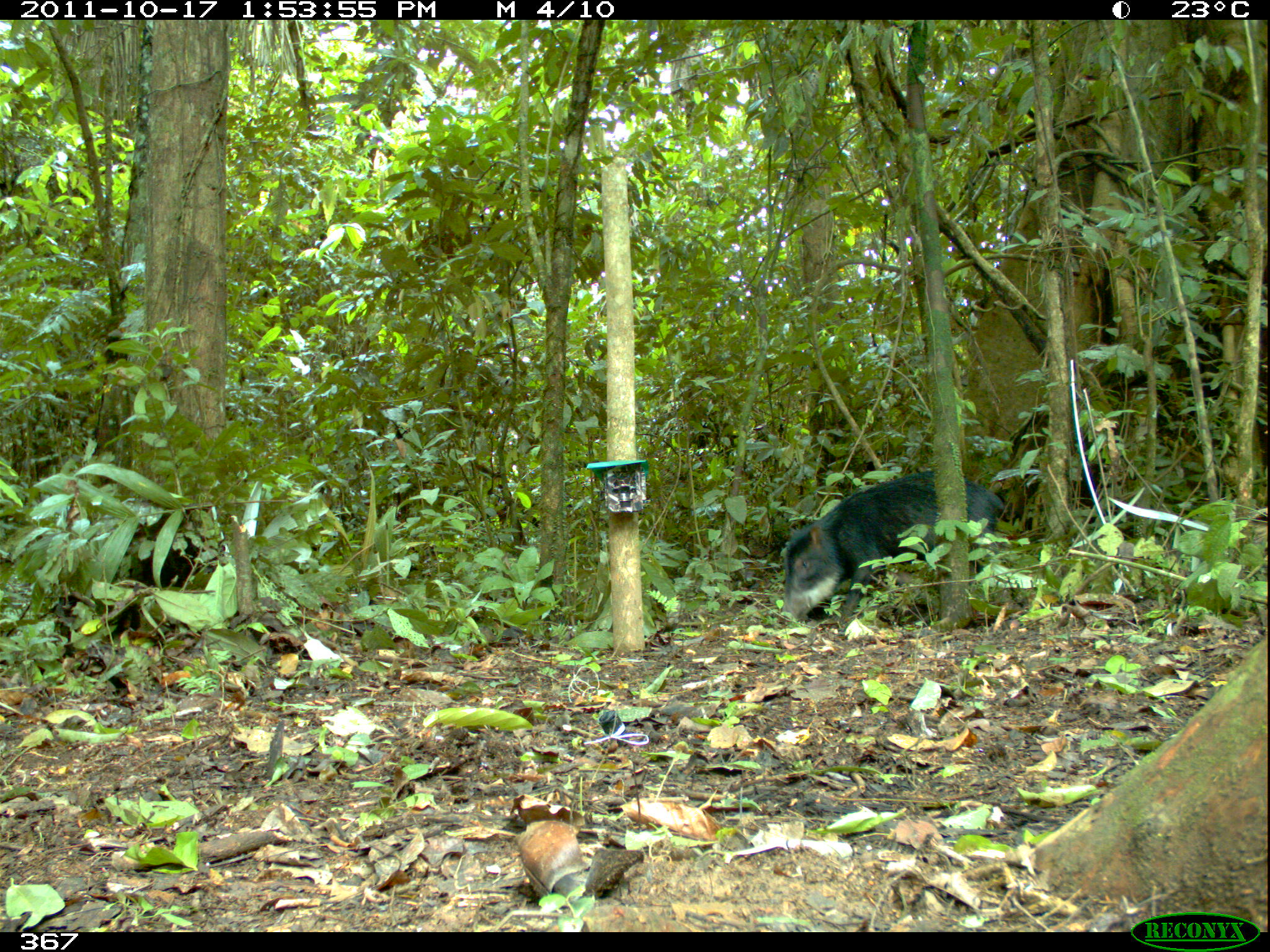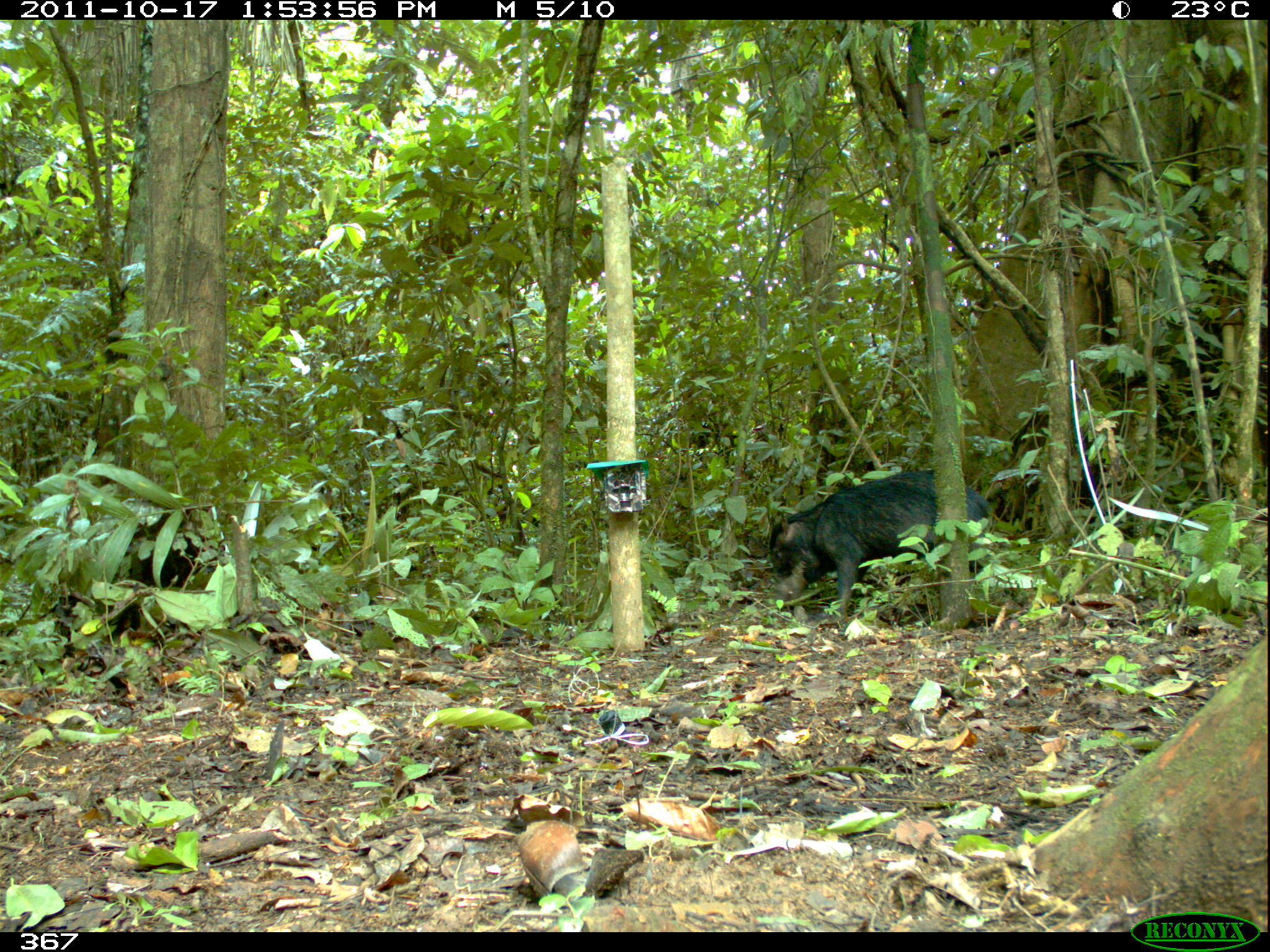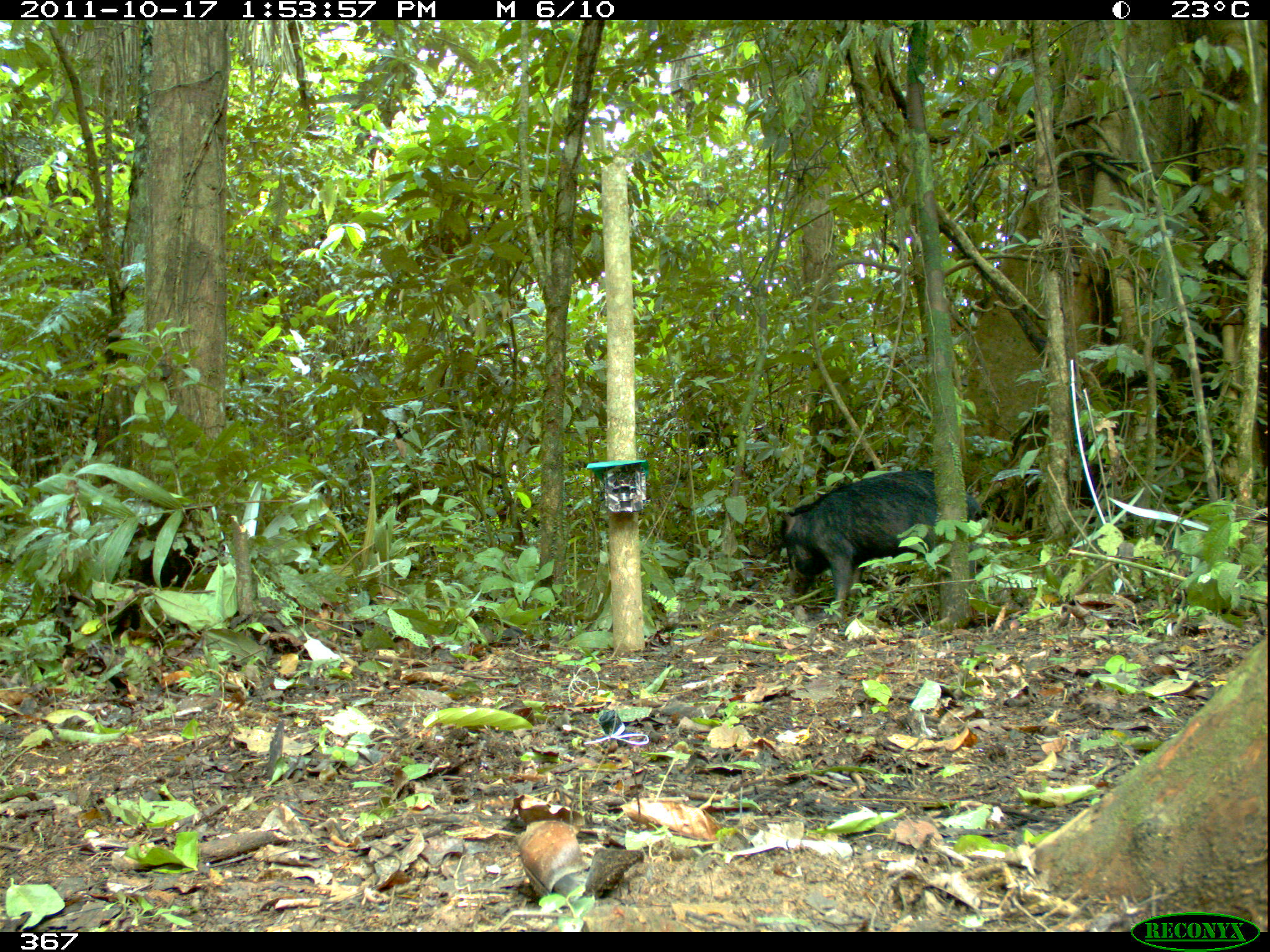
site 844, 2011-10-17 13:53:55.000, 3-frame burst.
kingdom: Animalia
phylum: Chordata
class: Mammalia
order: Artiodactyla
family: Tayassuidae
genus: Tayassu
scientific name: Tayassu pecari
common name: white-lipped peccary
Tayassu pecari (white-lipped peccary).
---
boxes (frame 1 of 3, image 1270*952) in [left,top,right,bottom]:
tayassu pecari: [780,467,1007,622]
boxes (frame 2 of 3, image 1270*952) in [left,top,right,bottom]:
tayassu pecari: [765,467,993,616]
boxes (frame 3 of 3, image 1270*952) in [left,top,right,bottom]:
tayassu pecari: [778,468,983,623]